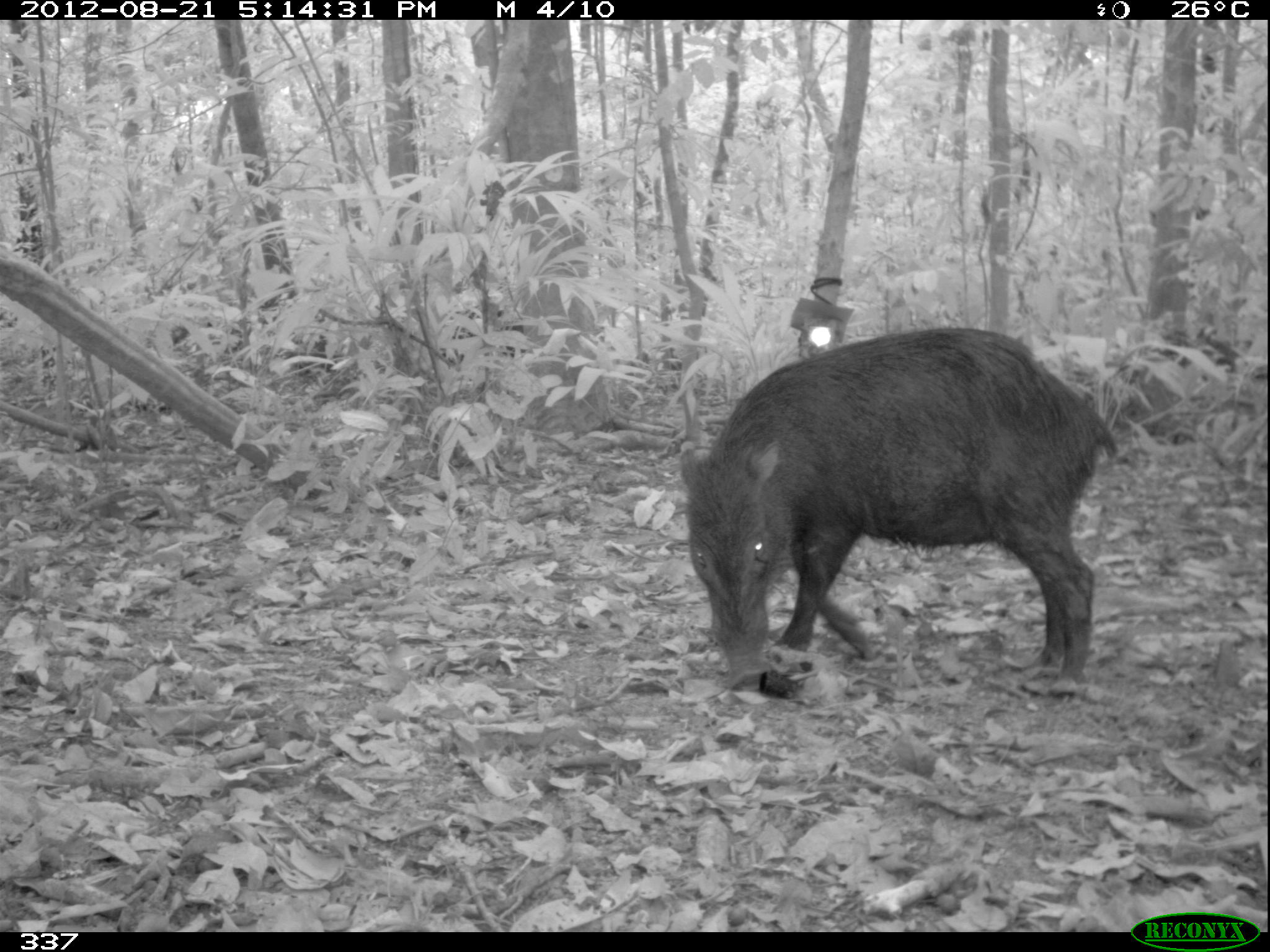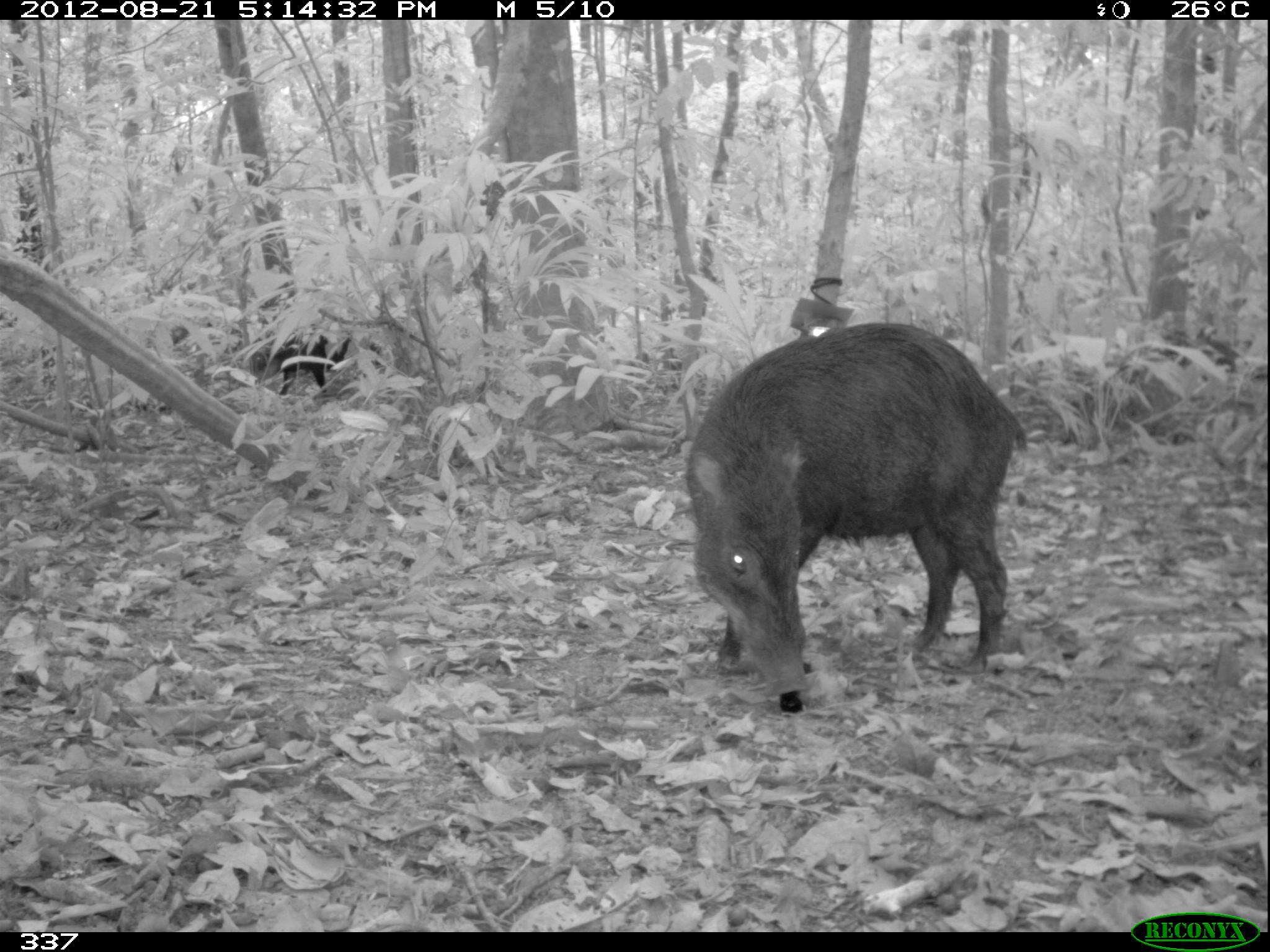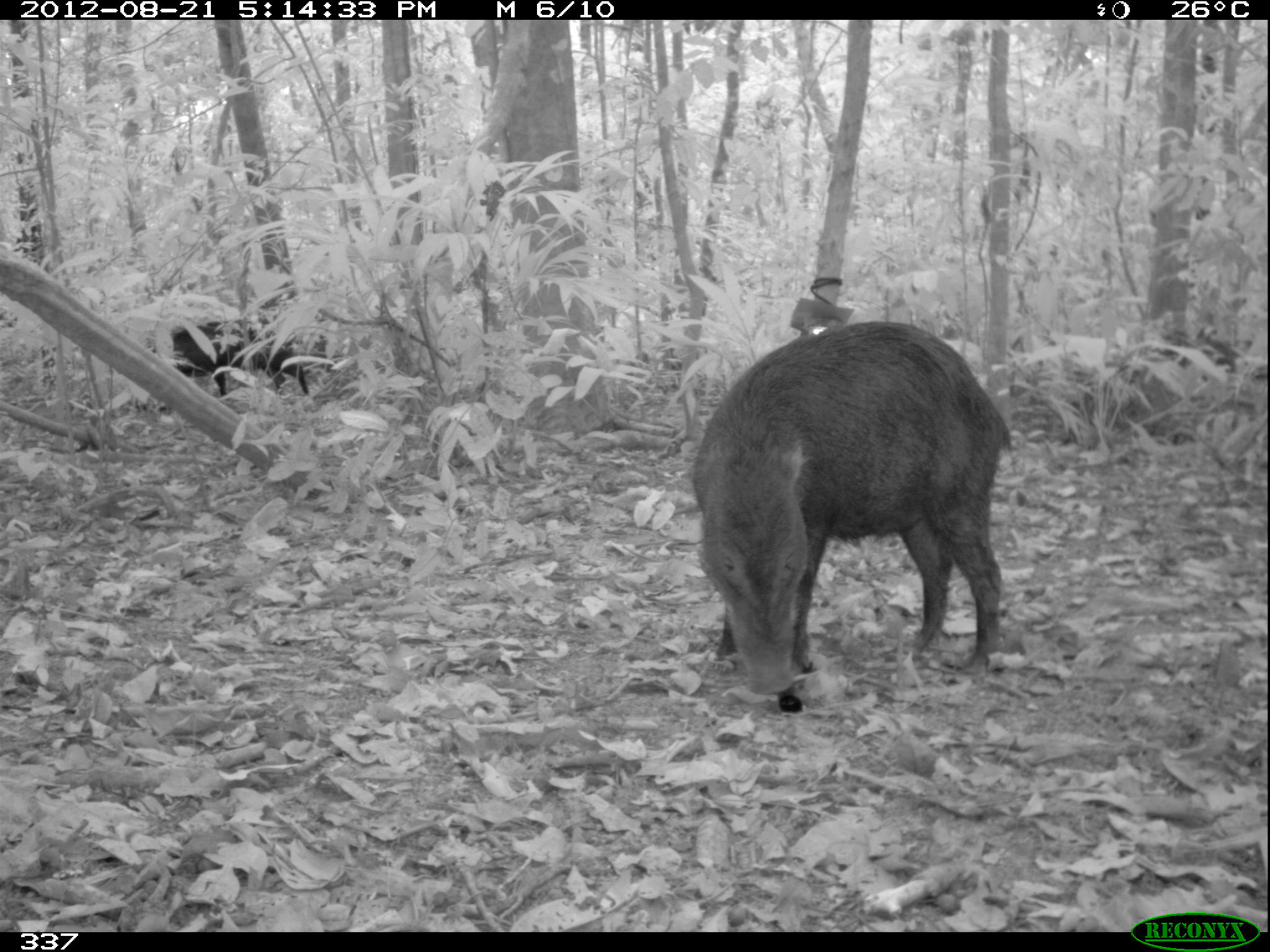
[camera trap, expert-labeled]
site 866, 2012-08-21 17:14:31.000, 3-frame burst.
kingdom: Animalia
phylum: Chordata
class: Mammalia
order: Artiodactyla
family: Tayassuidae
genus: Tayassu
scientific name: Tayassu pecari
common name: white-lipped peccary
Tayassu pecari (white-lipped peccary).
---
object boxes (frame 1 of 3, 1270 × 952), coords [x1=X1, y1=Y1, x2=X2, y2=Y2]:
tayassu pecari: [x1=677, y1=326, x2=1118, y2=699]